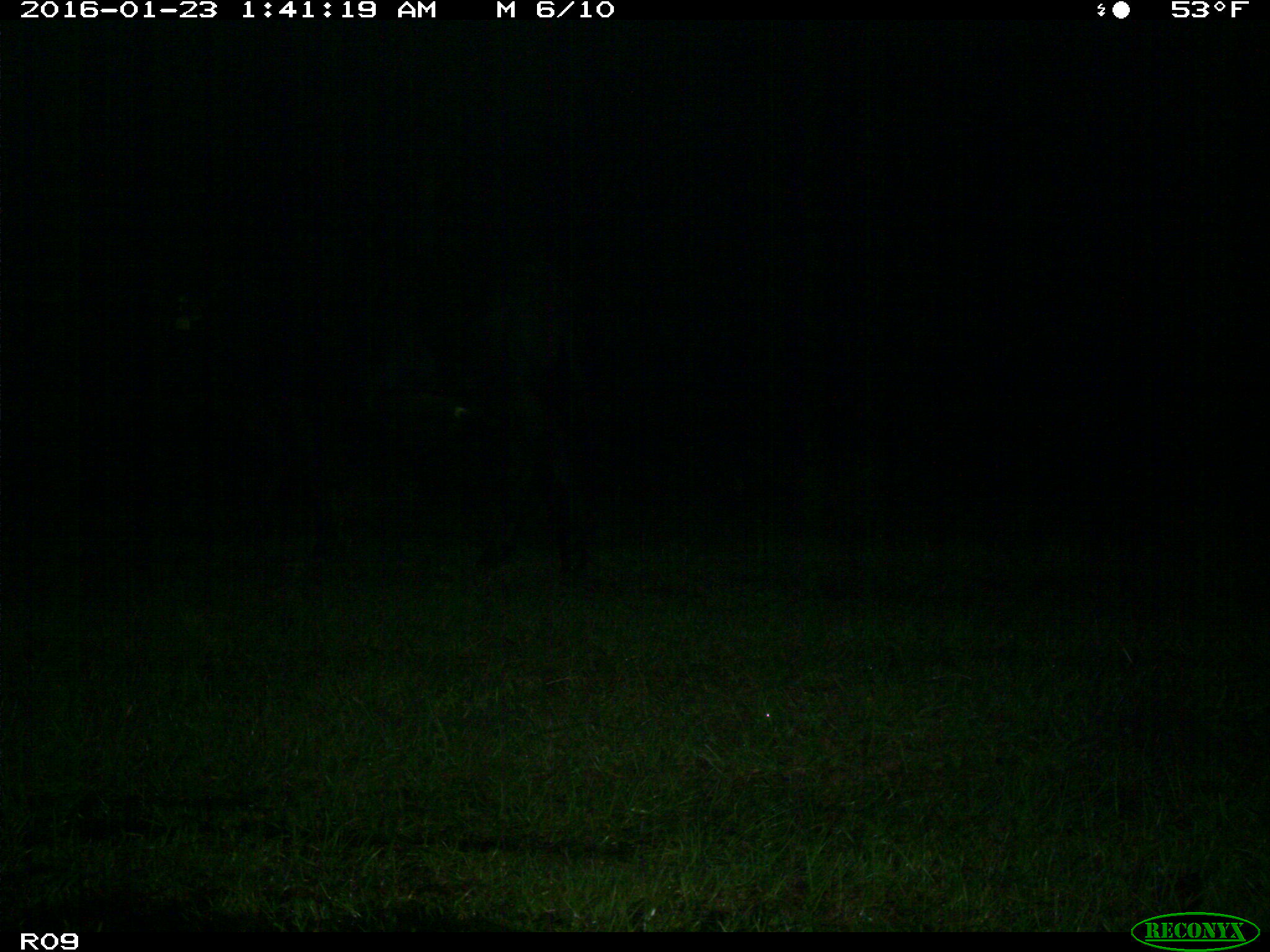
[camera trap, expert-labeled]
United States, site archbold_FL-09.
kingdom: Animalia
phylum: Chordata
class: Mammalia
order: Artiodactyla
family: Bovidae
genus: Bos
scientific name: Bos taurus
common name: domestic cow